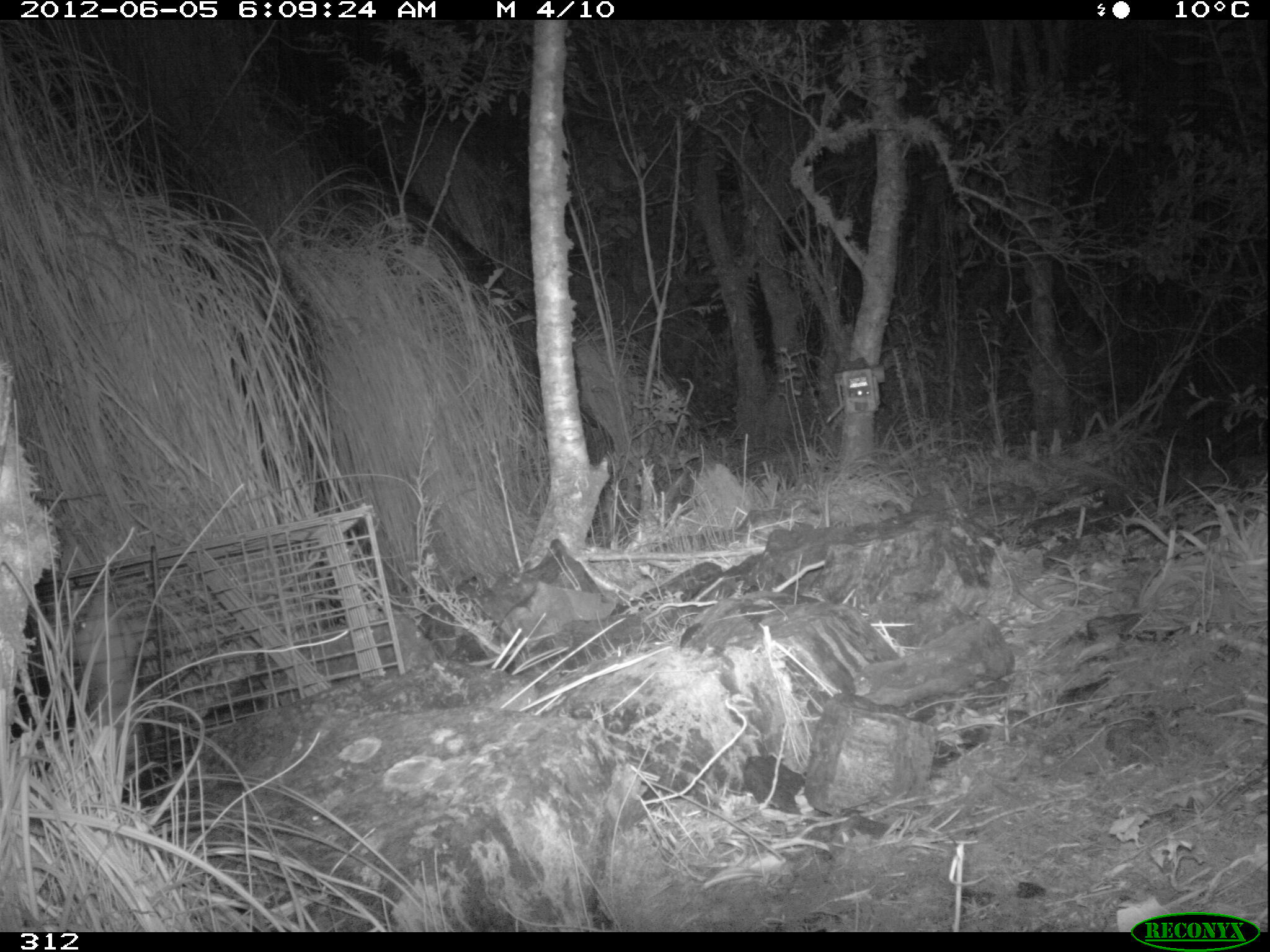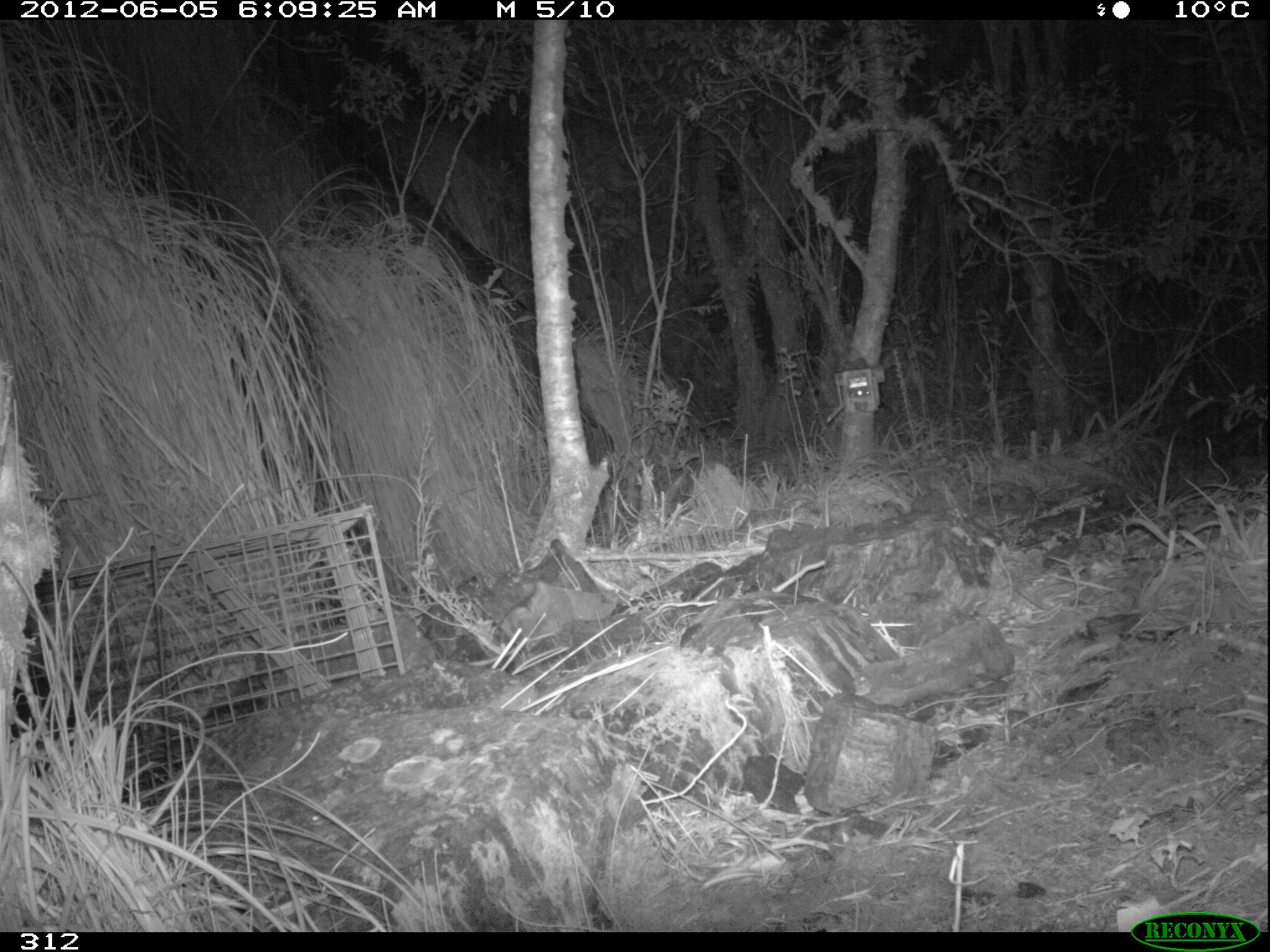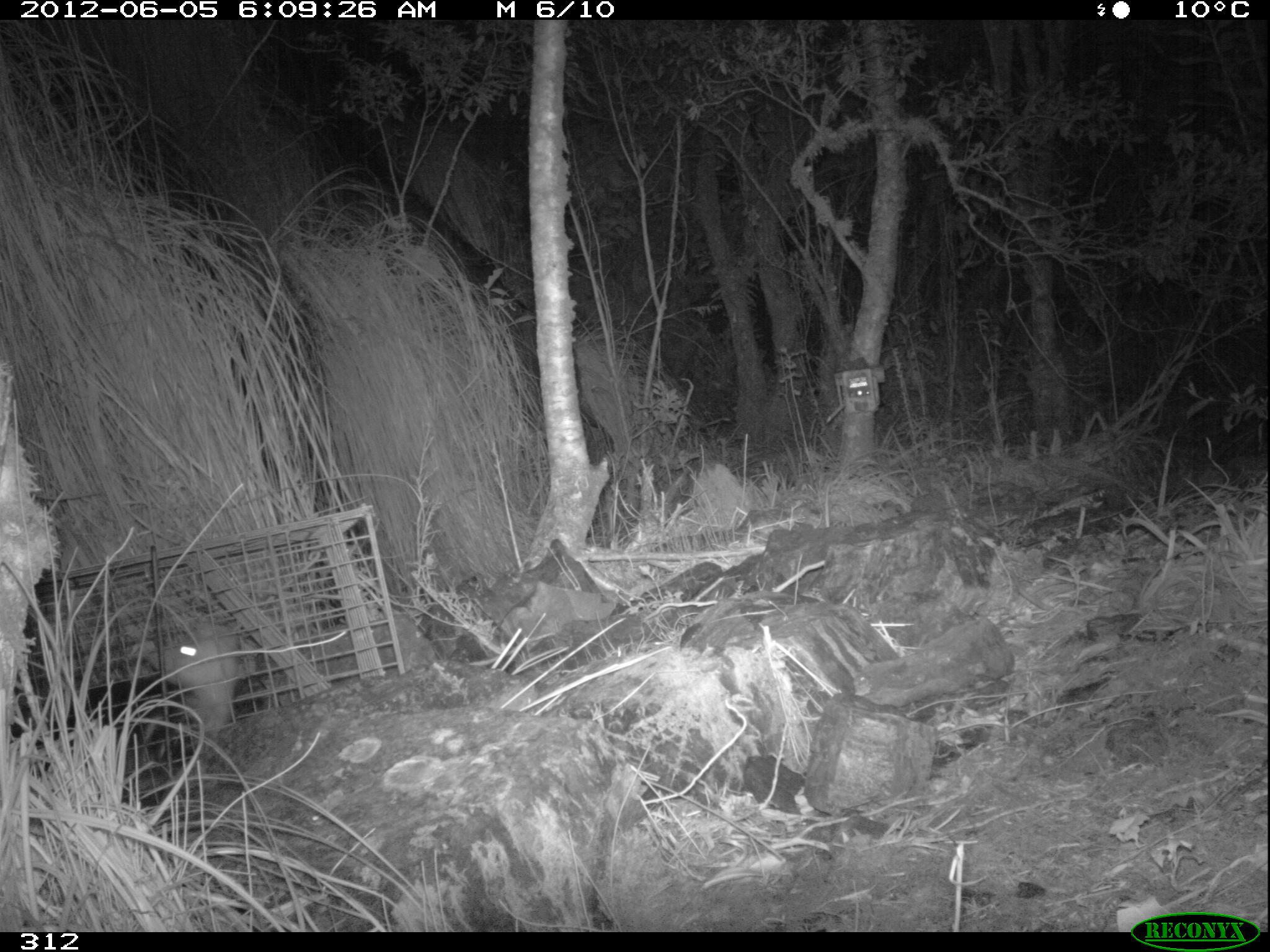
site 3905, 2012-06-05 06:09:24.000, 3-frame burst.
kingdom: Animalia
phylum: Chordata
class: Mammalia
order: Didelphimorphia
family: Didelphidae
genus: Didelphis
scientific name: Didelphis pernigra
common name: andean white-eared opossum